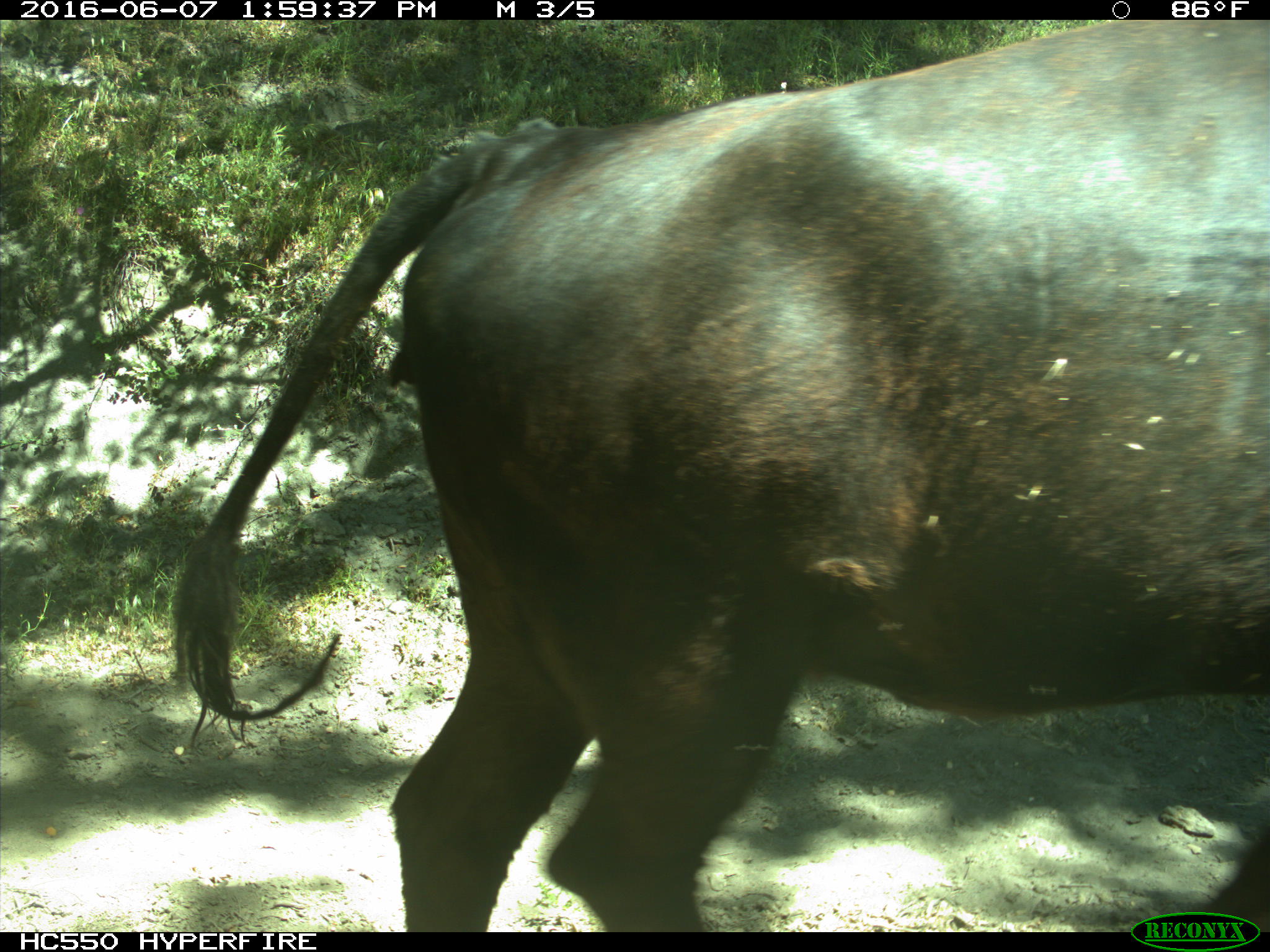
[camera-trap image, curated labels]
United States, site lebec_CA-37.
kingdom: Animalia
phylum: Chordata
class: Mammalia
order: Artiodactyla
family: Bovidae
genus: Bos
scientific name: Bos taurus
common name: domestic cow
Bos taurus (domestic cow).